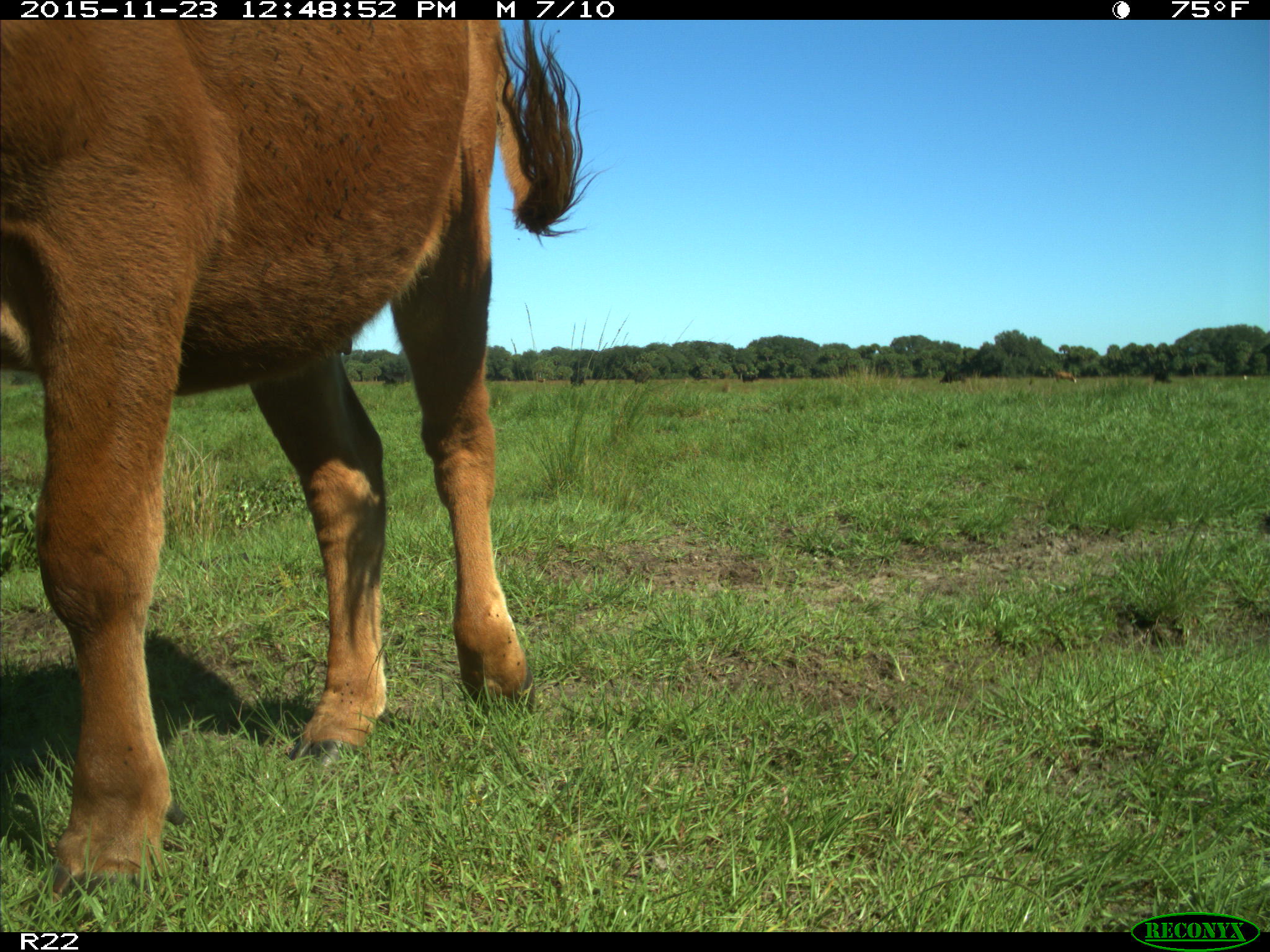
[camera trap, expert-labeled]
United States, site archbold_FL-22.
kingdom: Animalia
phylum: Chordata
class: Mammalia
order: Artiodactyla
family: Bovidae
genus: Bos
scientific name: Bos taurus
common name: domestic cow